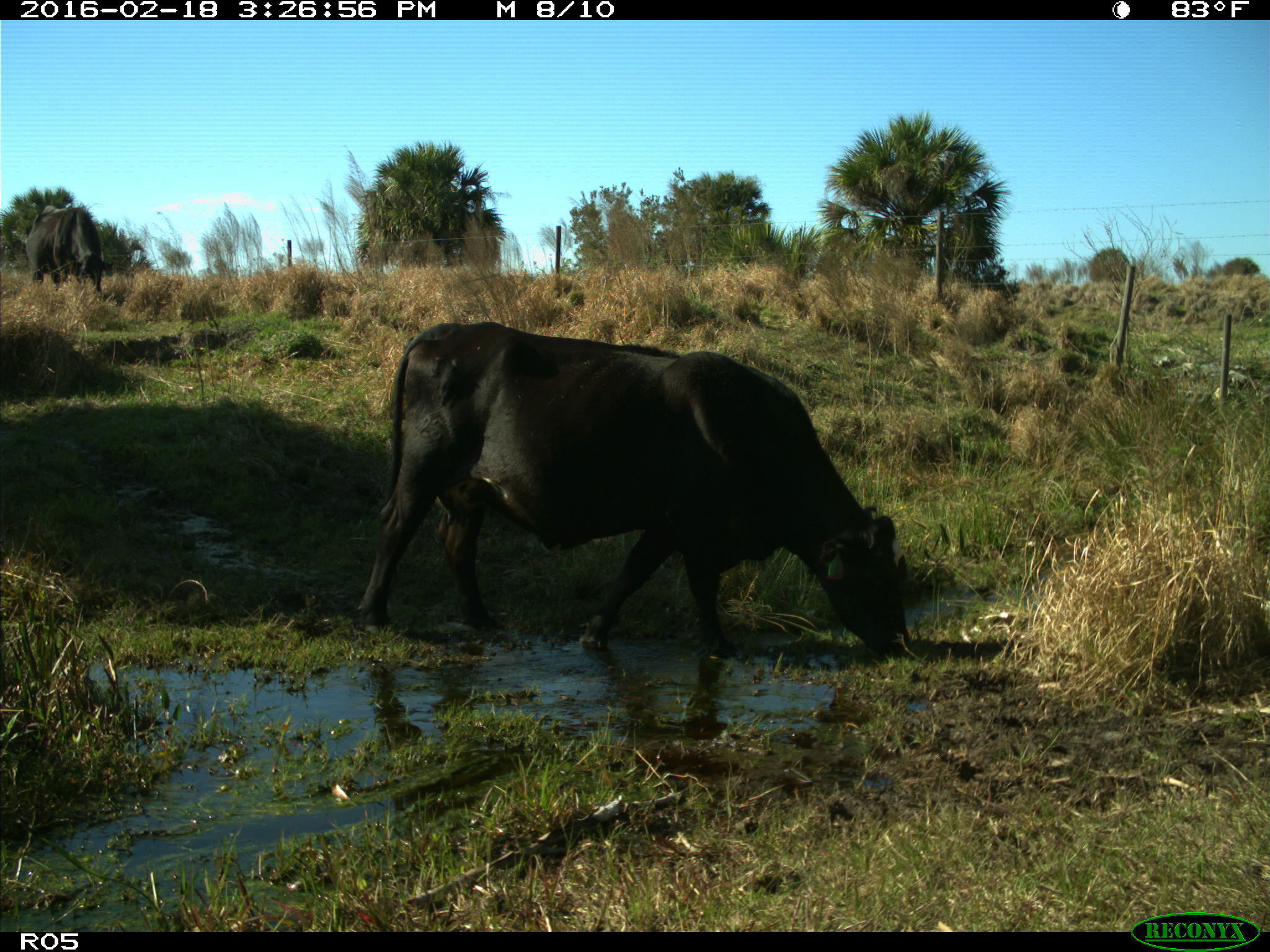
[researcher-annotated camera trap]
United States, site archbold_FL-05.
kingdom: Animalia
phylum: Chordata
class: Mammalia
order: Artiodactyla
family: Bovidae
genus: Bos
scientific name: Bos taurus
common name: domestic cow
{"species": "Bos taurus (domestic cow)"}